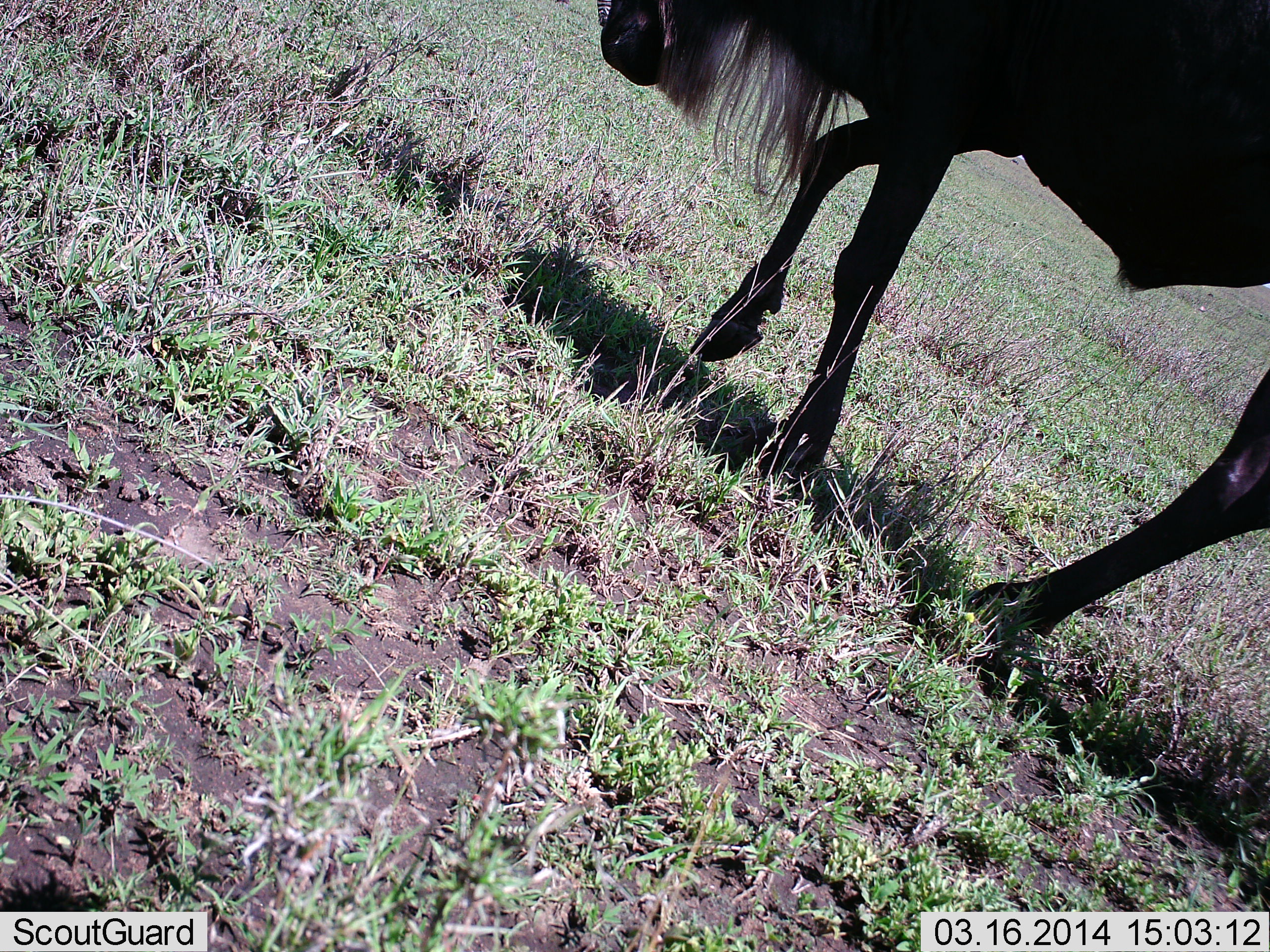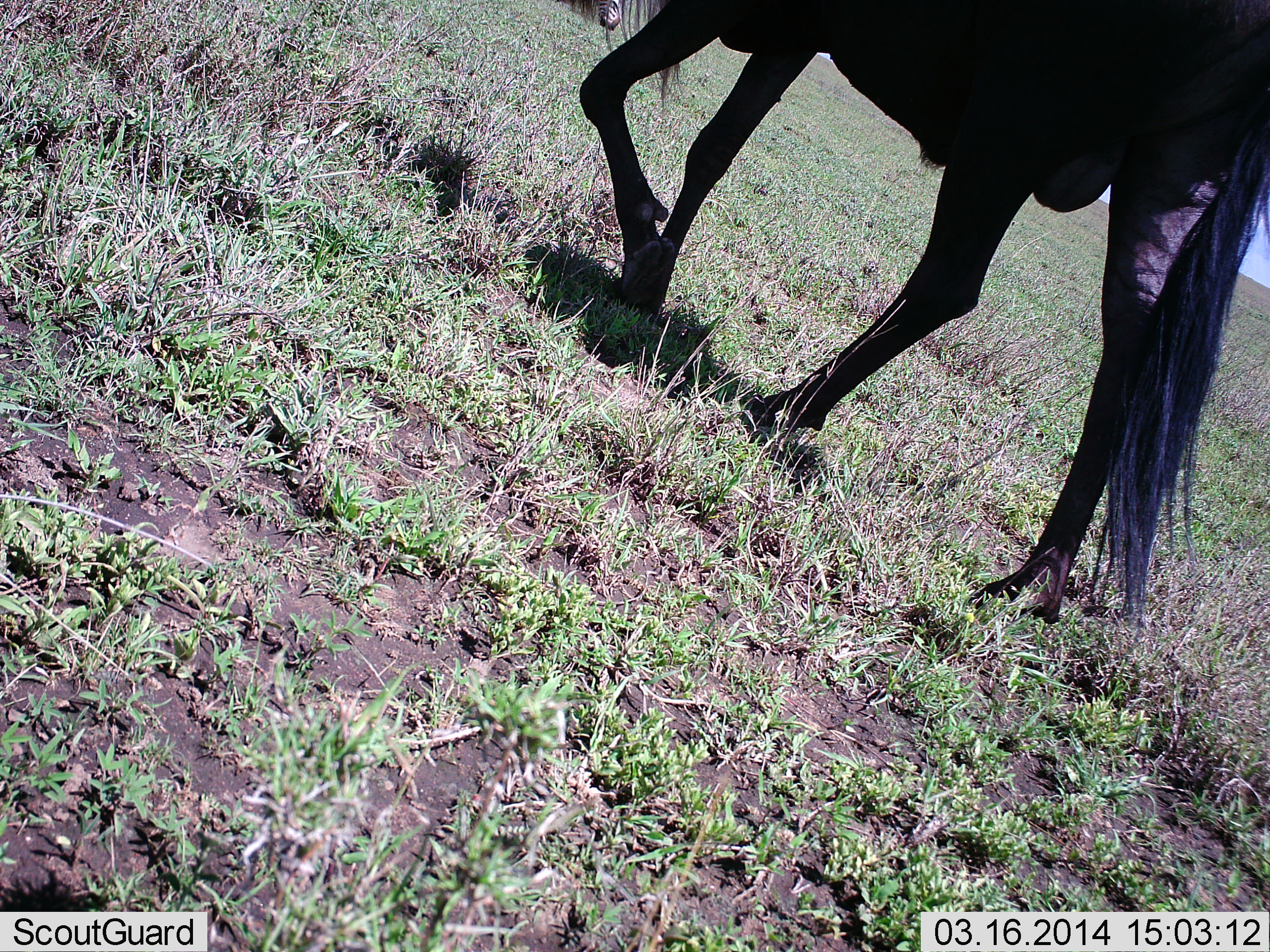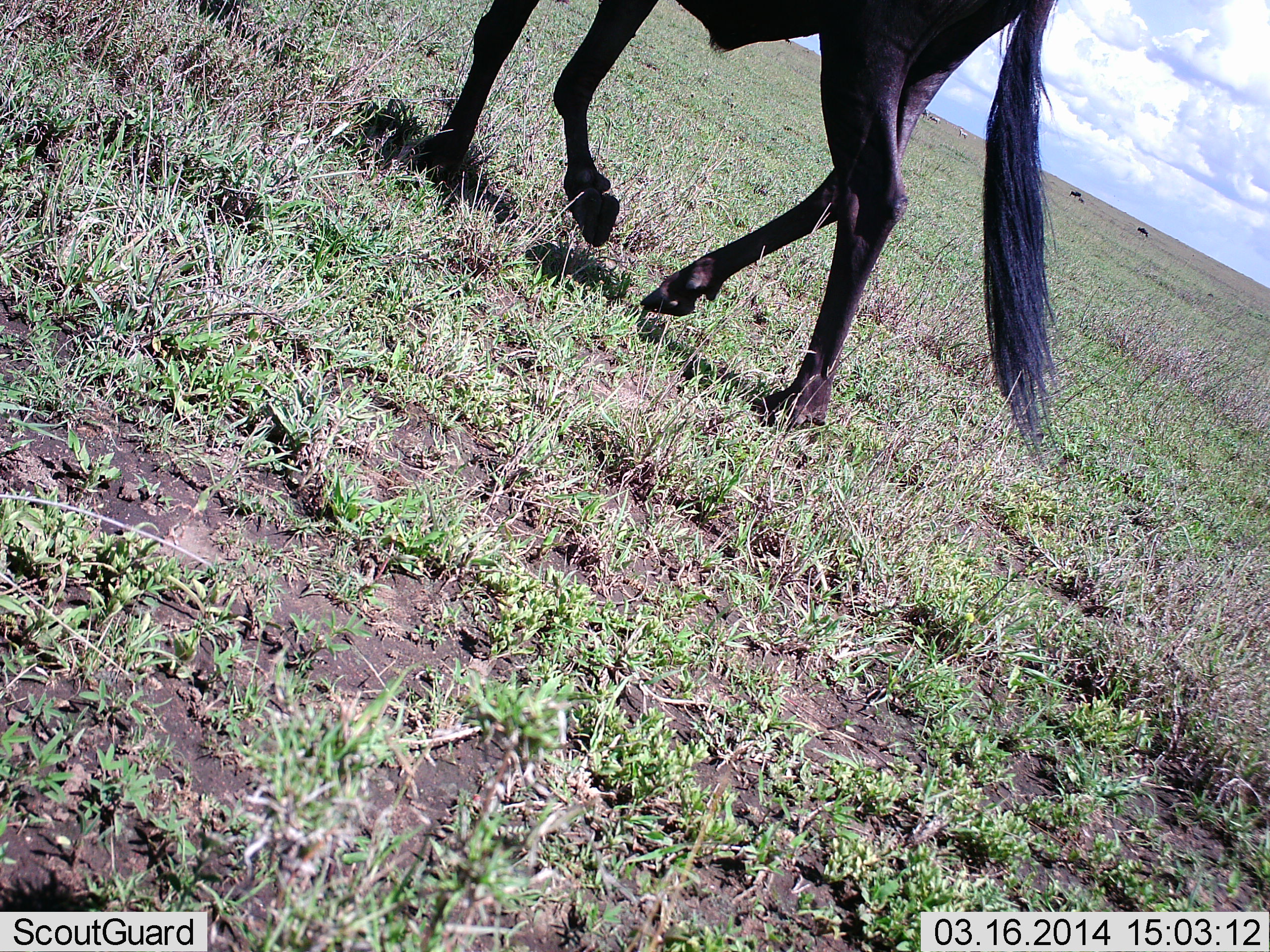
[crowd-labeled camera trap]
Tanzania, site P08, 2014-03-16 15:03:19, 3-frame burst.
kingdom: Animalia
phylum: Chordata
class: Mammalia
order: Artiodactyla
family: Bovidae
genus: Connochaetes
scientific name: Connochaetes taurinus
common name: blue wildebeest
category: wildebeest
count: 1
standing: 8%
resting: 0%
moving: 100%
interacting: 0%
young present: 0%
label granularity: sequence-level